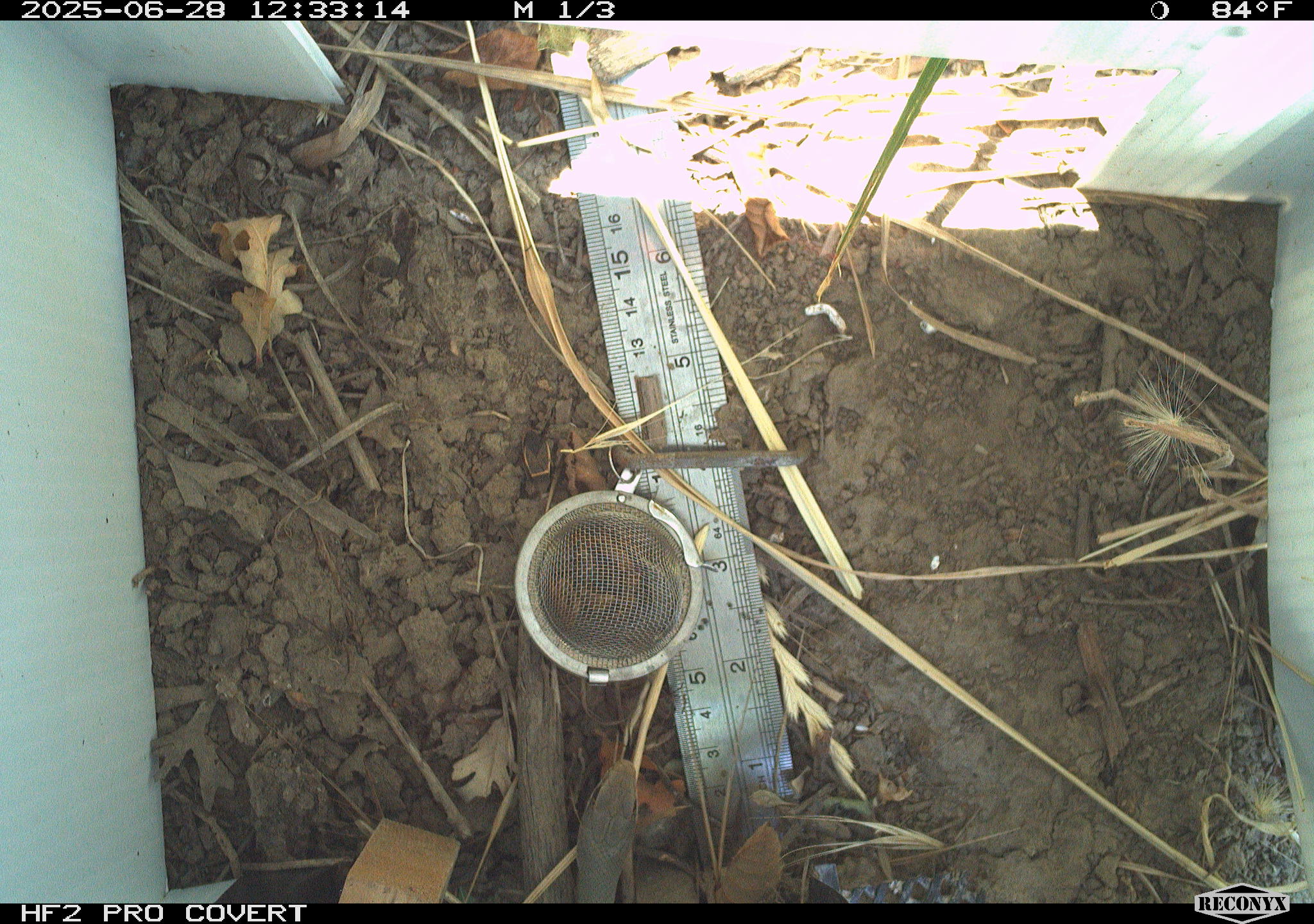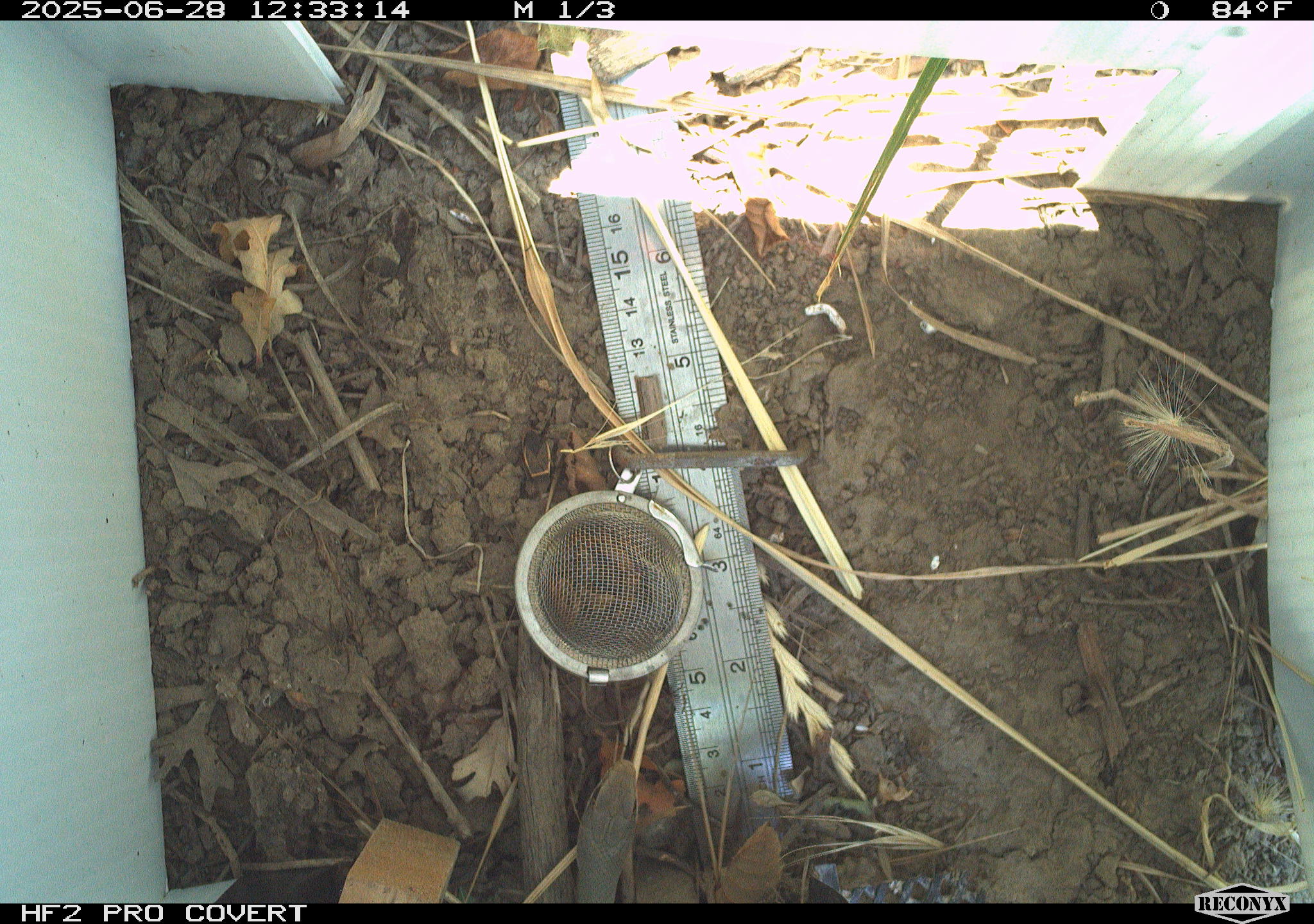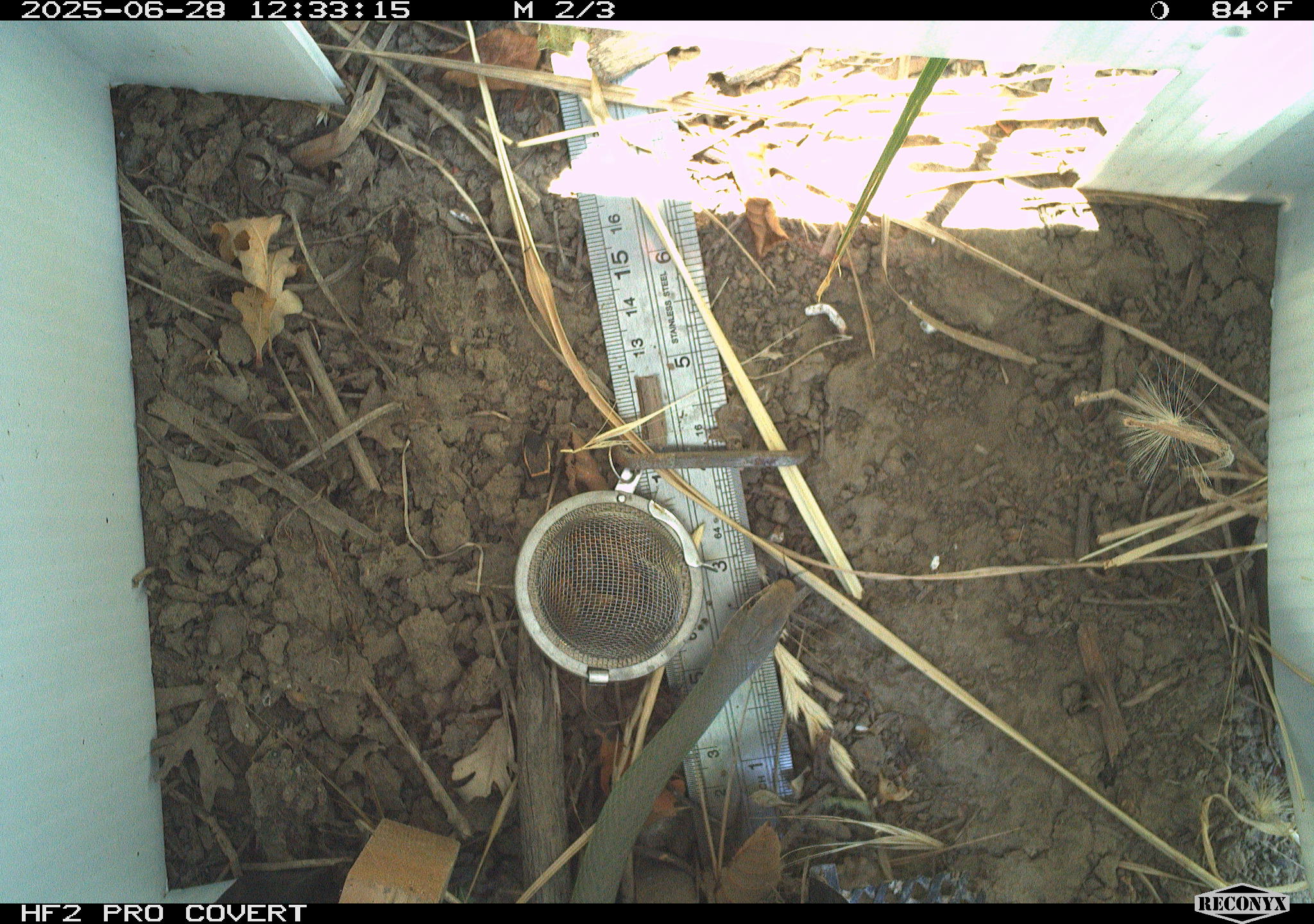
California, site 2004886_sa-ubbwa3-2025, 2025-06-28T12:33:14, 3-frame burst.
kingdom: Animalia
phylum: Chordata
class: Reptilia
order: Squamata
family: Colubridae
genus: Coluber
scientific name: Coluber constrictor mormon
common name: western yellow-bellied racer